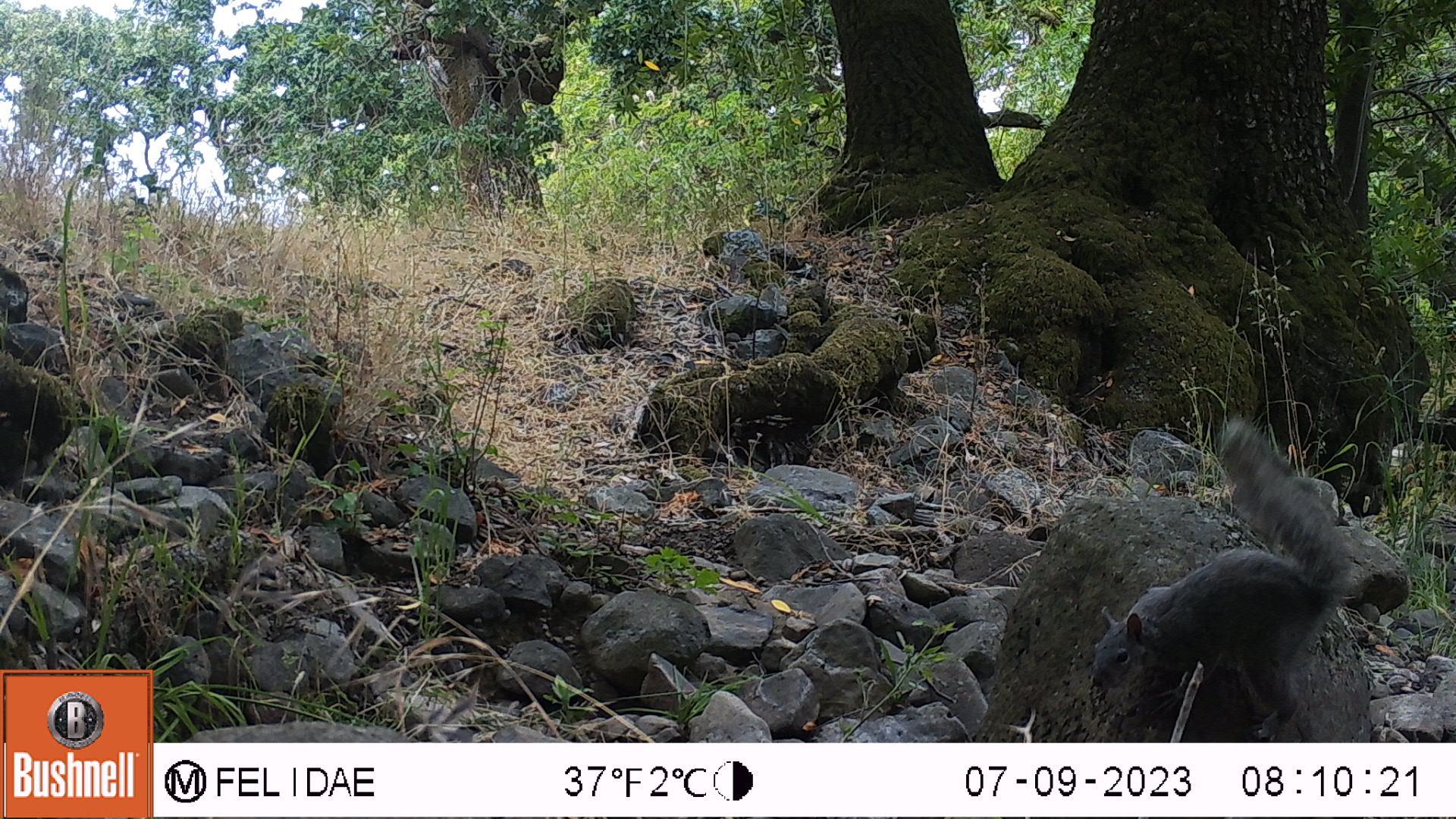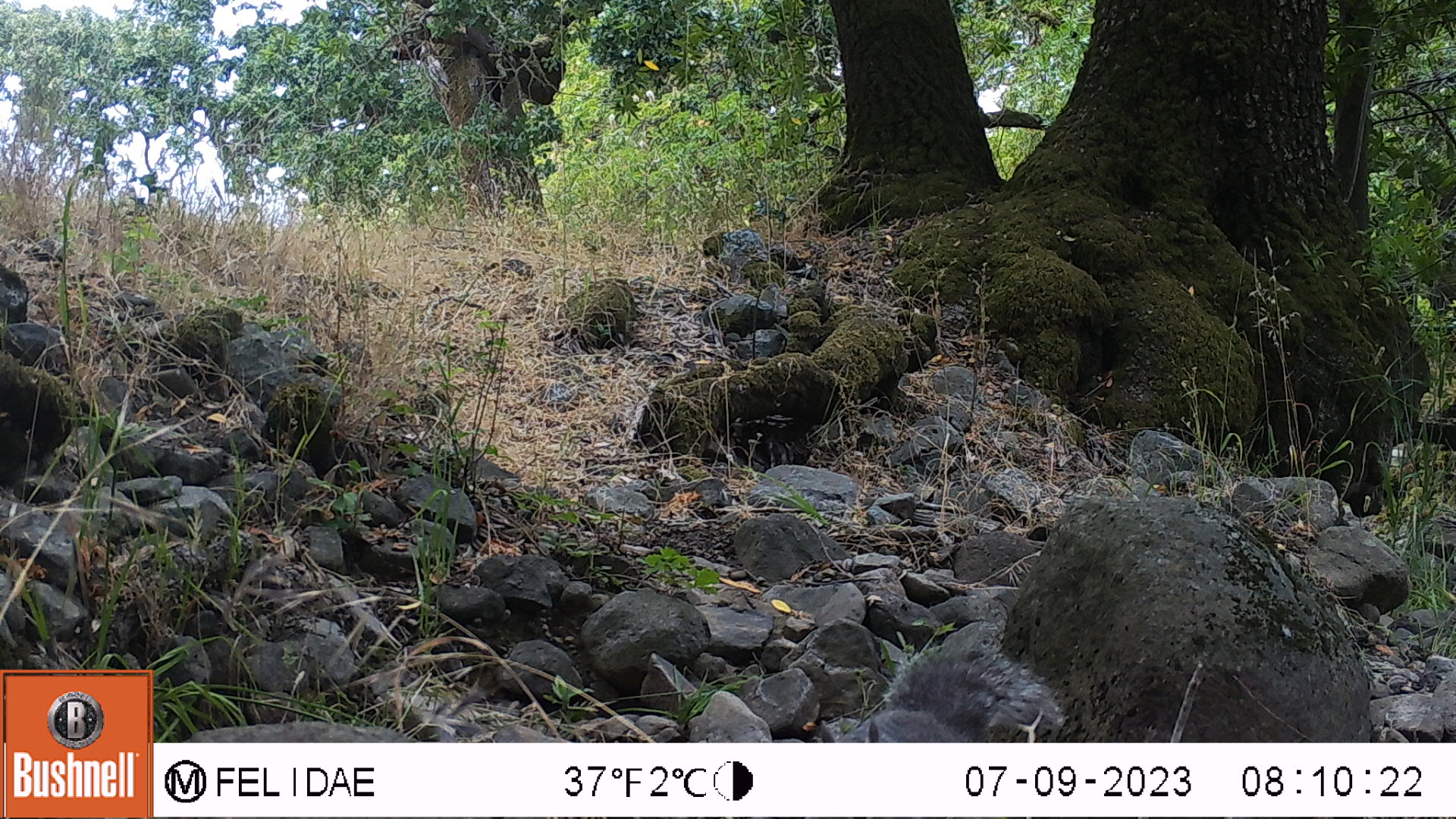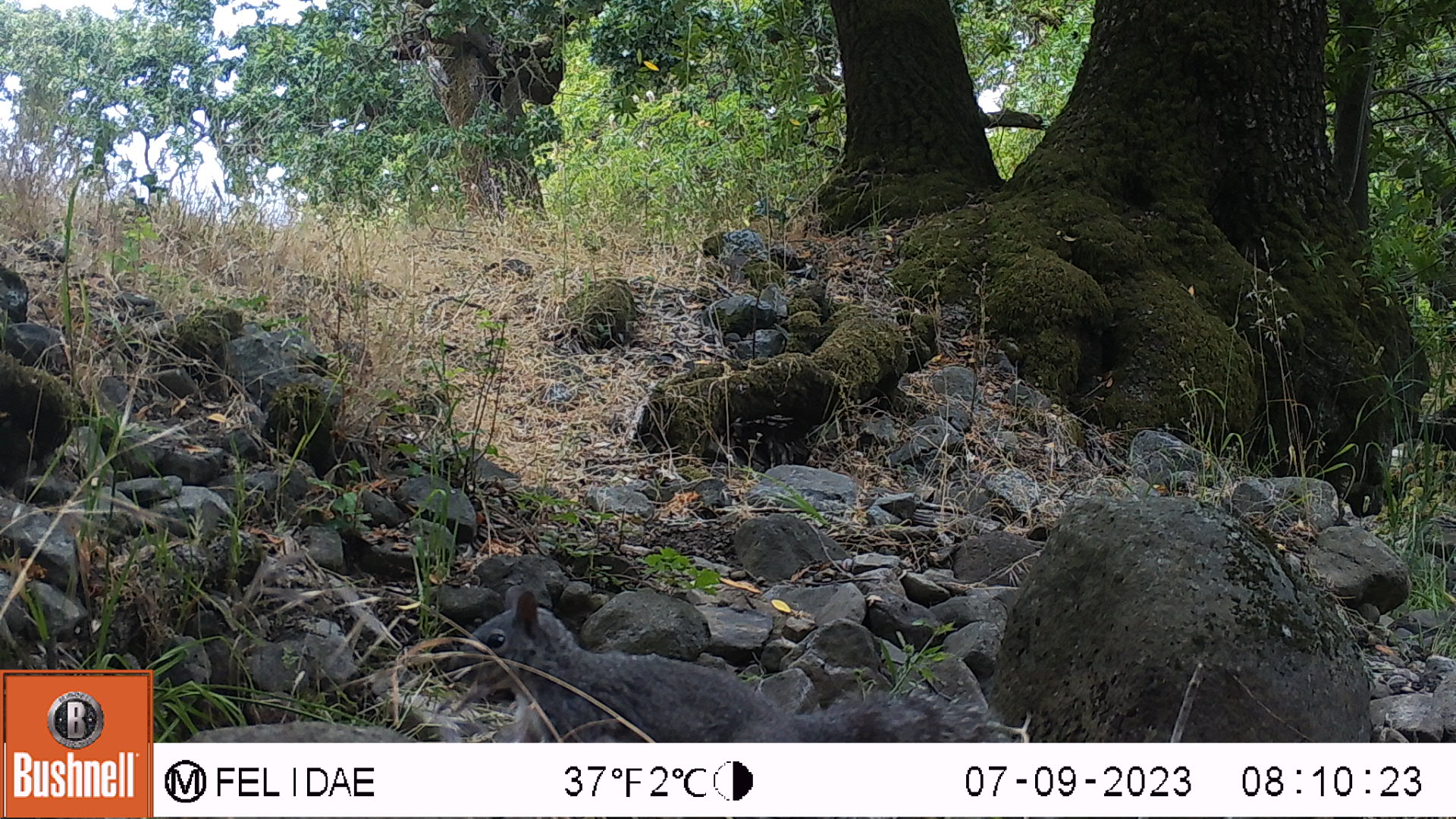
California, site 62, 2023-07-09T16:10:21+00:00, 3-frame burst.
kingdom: Animalia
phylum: Chordata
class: Mammalia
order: Rodentia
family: Sciuridae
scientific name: Sciuridae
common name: squirrel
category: unknown squirrel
Unknown squirrel (squirrel) (Sciuridae).